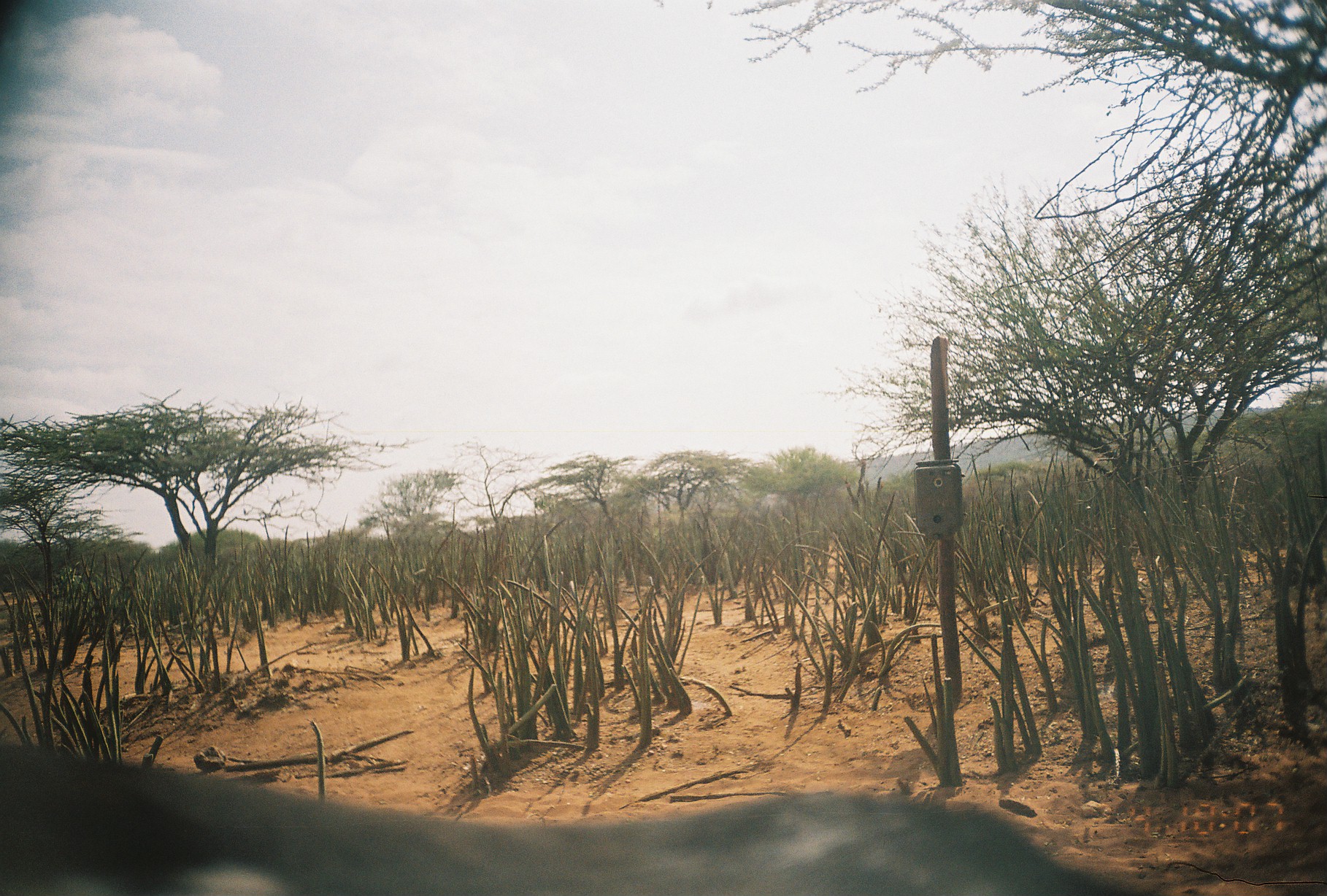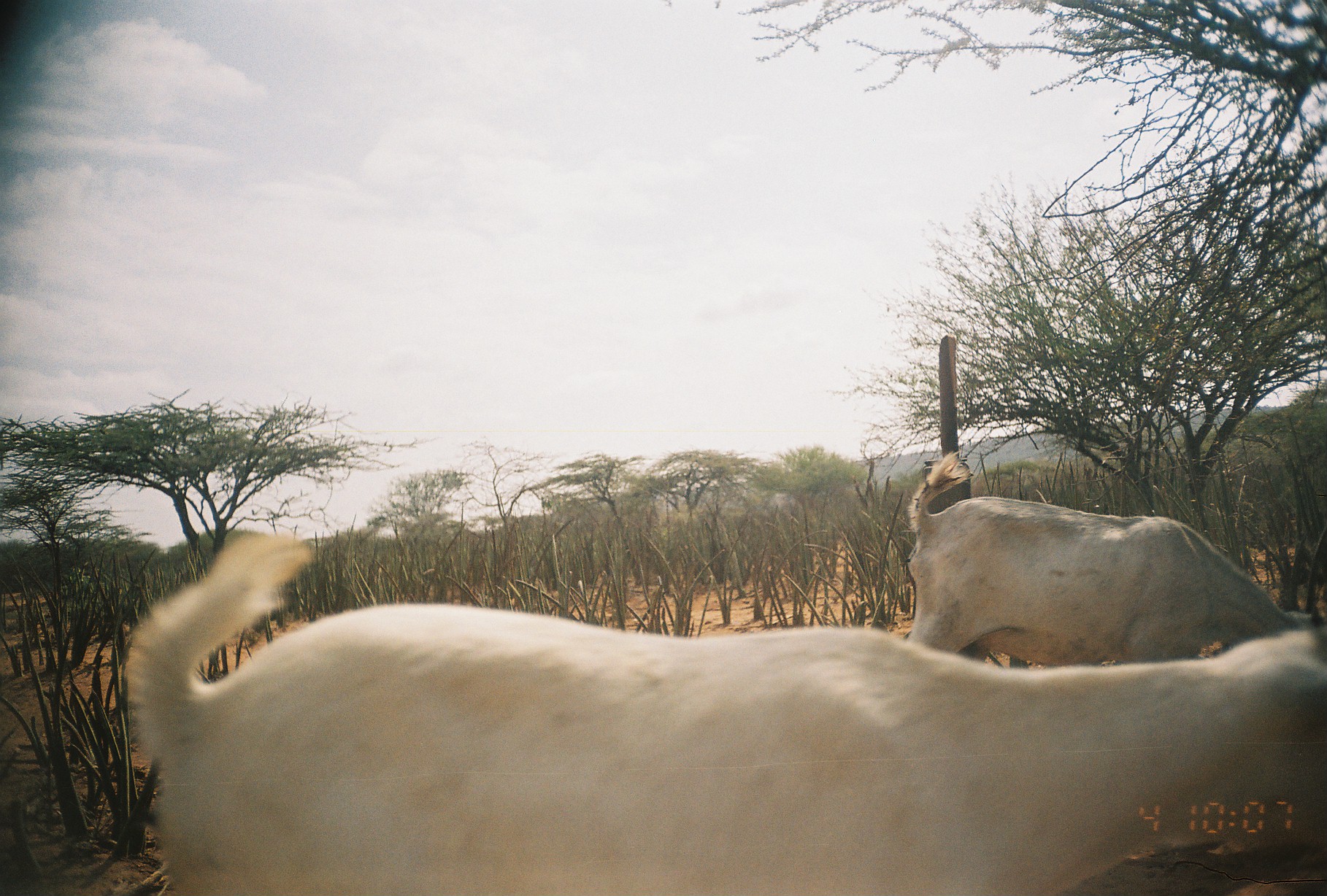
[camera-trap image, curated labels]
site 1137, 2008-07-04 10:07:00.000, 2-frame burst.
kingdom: Animalia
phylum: Chordata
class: Mammalia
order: Artiodactyla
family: Bovidae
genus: Capra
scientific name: Capra aegagrus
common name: wild goat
Capra aegagrus (wild goat), count 1.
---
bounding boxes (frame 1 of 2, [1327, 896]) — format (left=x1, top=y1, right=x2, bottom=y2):
capra aegagrus: (left=3, top=738, right=1145, bottom=894)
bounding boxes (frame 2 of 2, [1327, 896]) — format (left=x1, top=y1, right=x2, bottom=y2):
capra aegagrus: (left=119, top=528, right=1327, bottom=893); (left=905, top=451, right=1310, bottom=664)